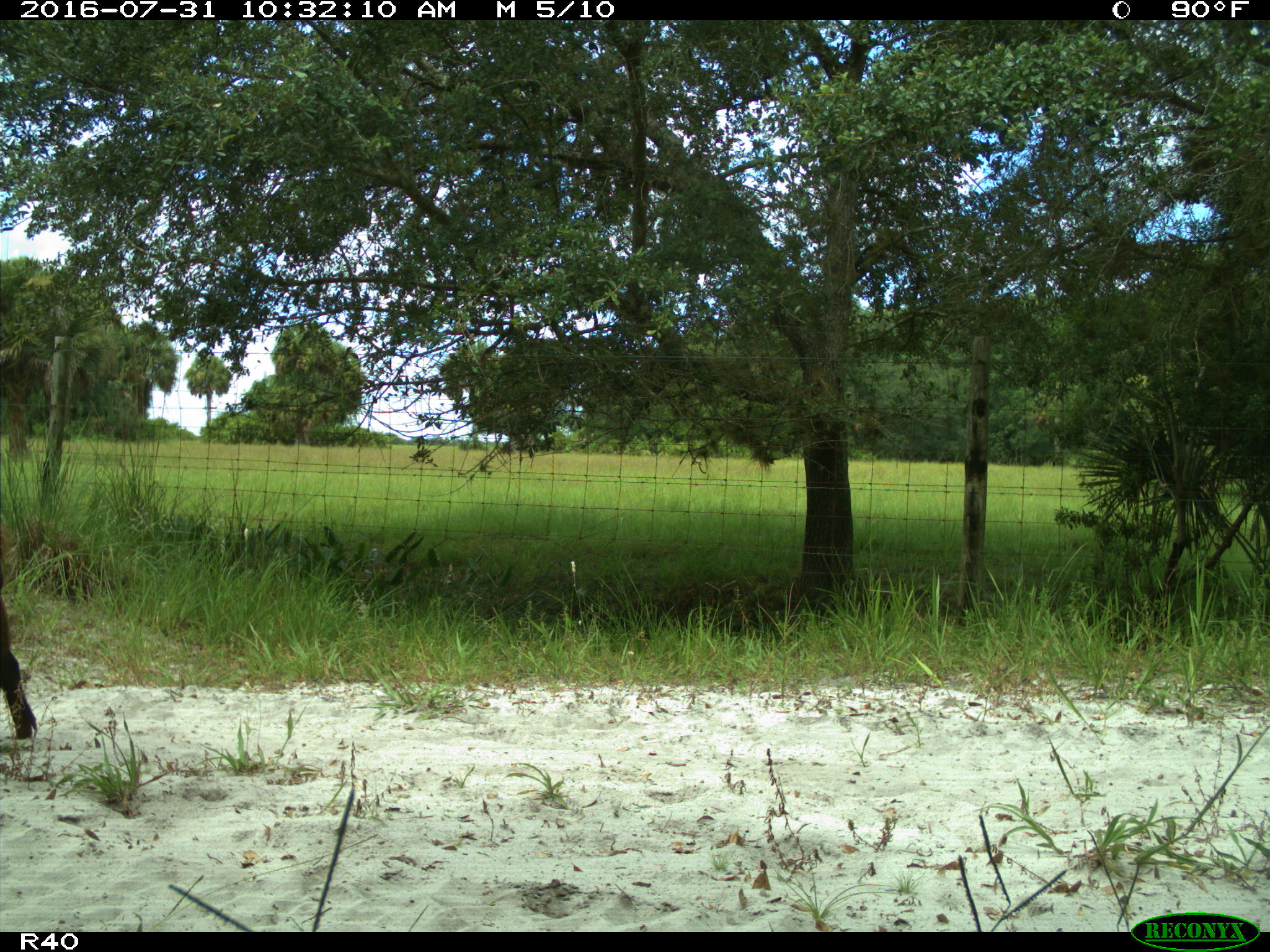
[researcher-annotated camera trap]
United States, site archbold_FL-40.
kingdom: Animalia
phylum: Chordata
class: Mammalia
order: Artiodactyla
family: Suidae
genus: Sus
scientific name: Sus scrofa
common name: wild boar